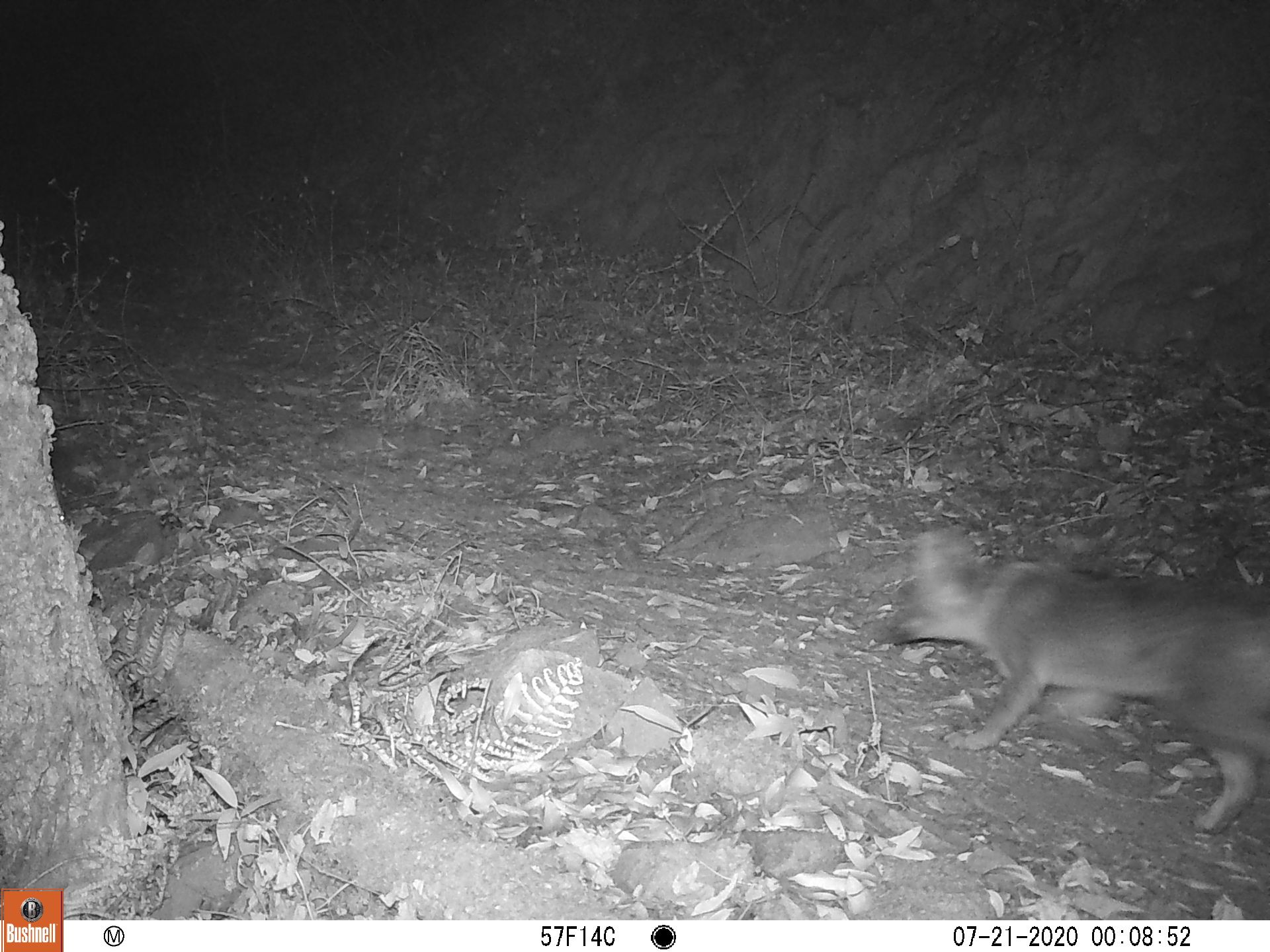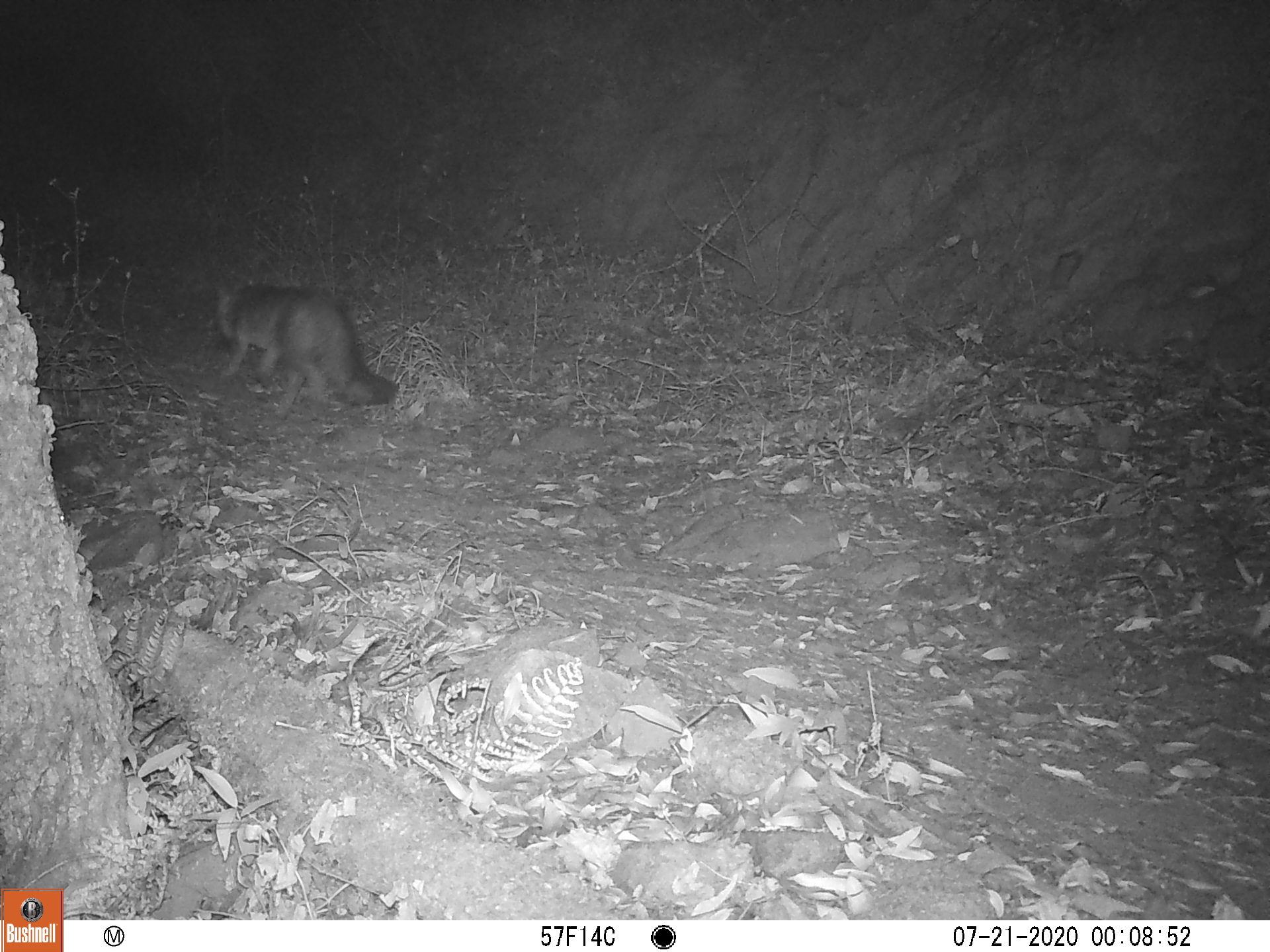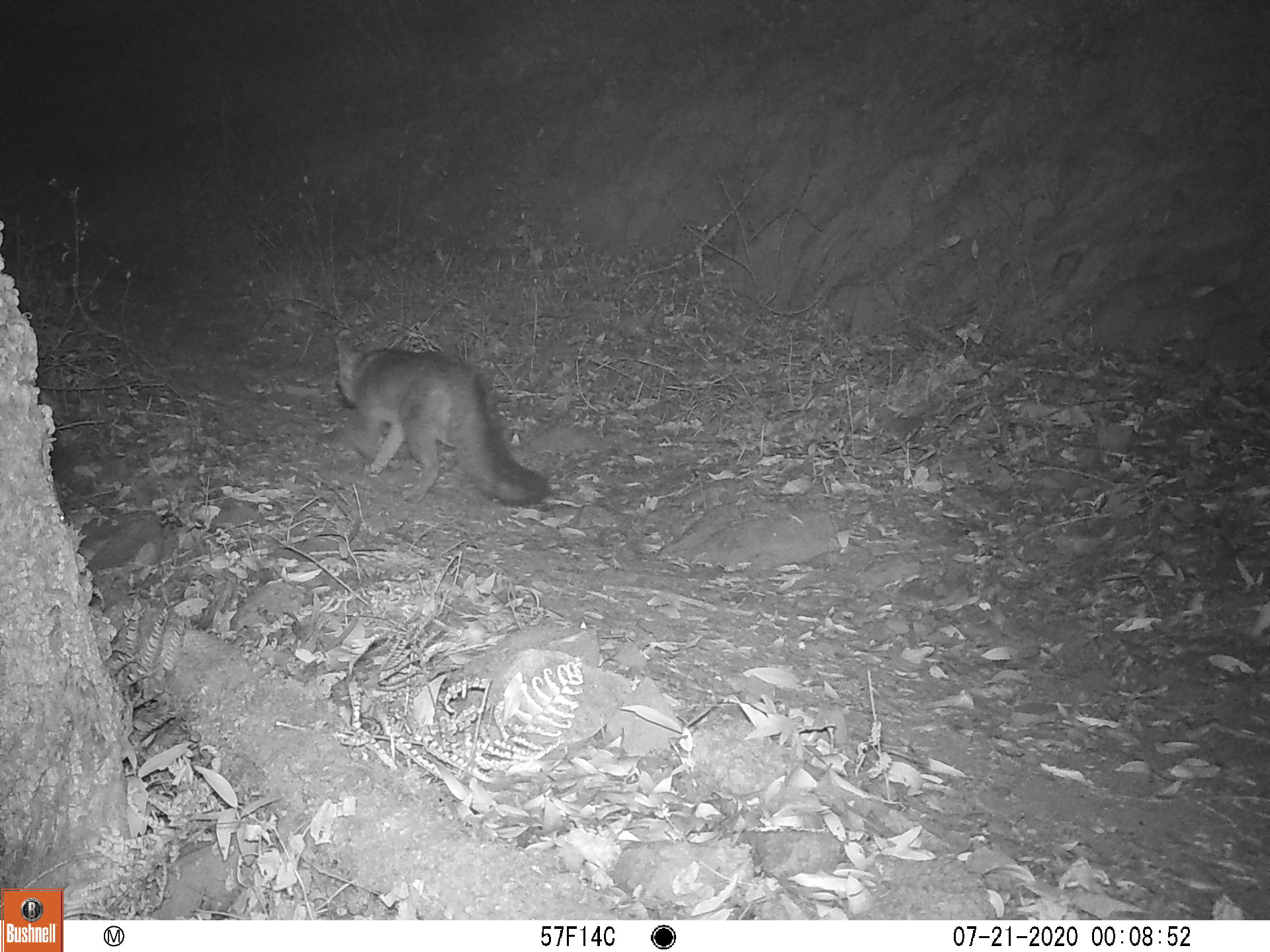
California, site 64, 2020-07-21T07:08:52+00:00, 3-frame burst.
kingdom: Animalia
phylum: Chordata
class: Mammalia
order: Carnivora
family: Canidae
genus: Urocyon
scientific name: Urocyon cinereoargenteus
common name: gray fox